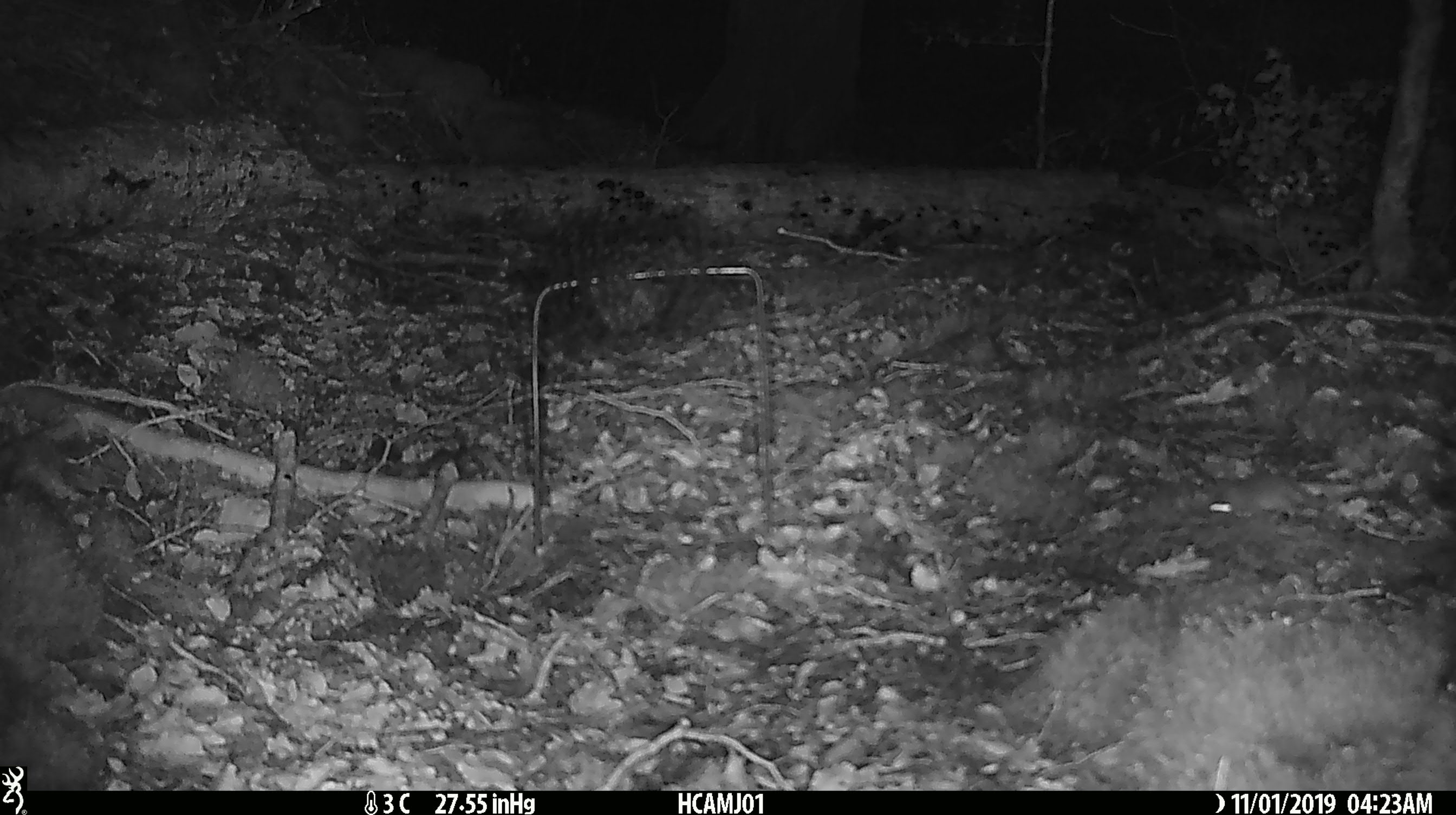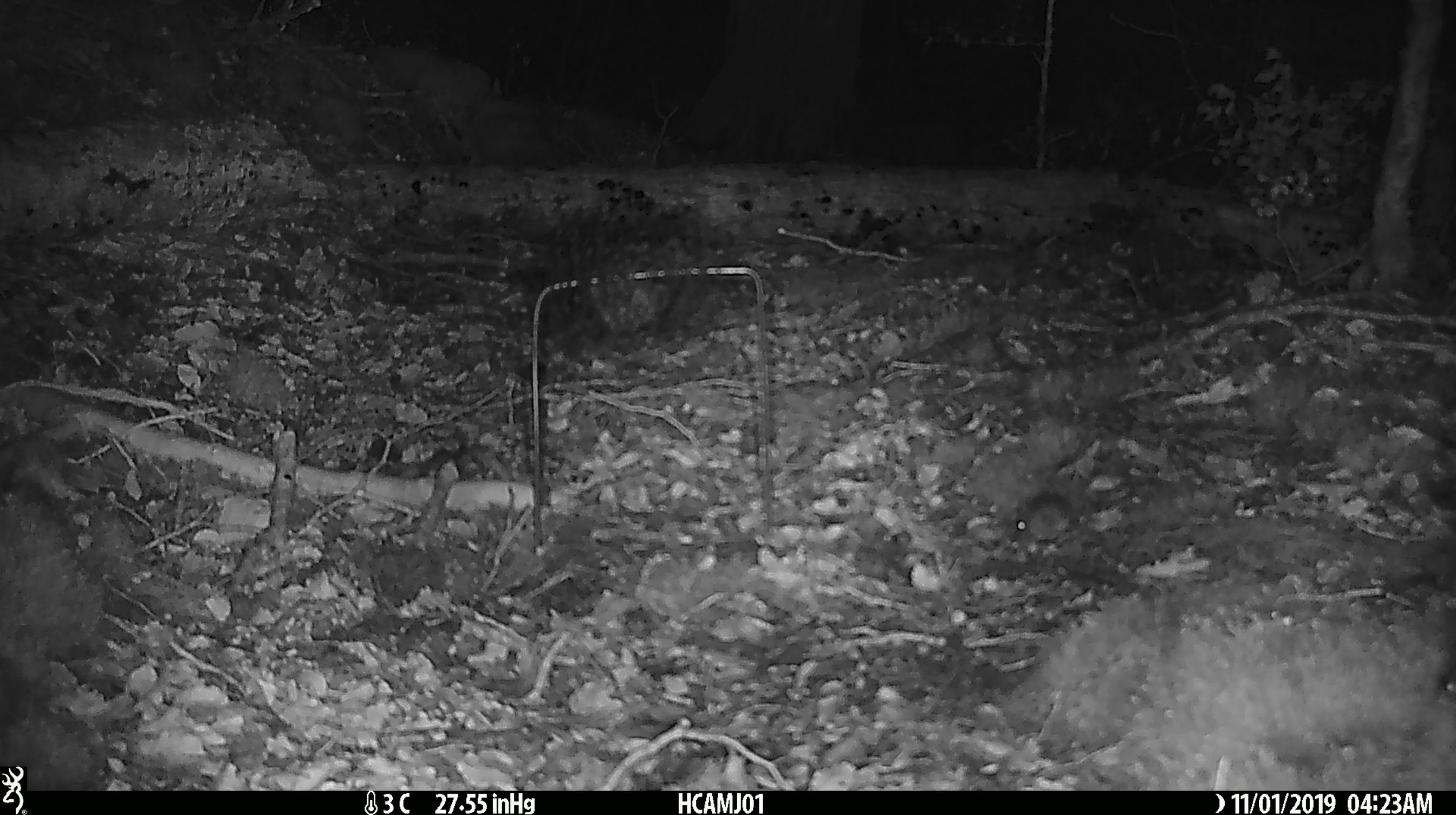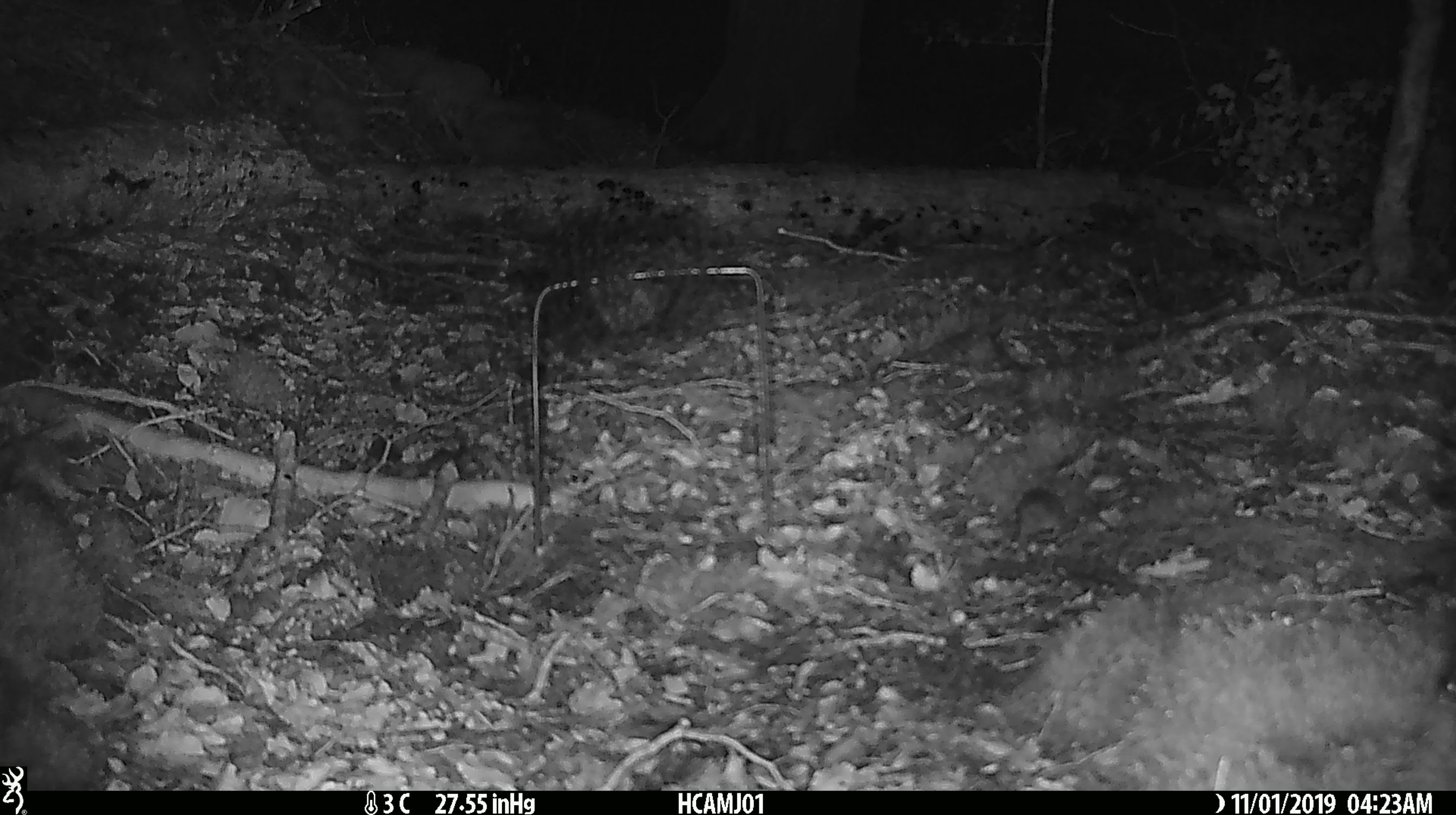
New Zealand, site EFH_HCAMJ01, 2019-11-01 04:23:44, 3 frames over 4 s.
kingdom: Animalia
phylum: Chordata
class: Mammalia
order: Rodentia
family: Muridae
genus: Mus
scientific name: Mus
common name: mouse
Mouse (Mus).